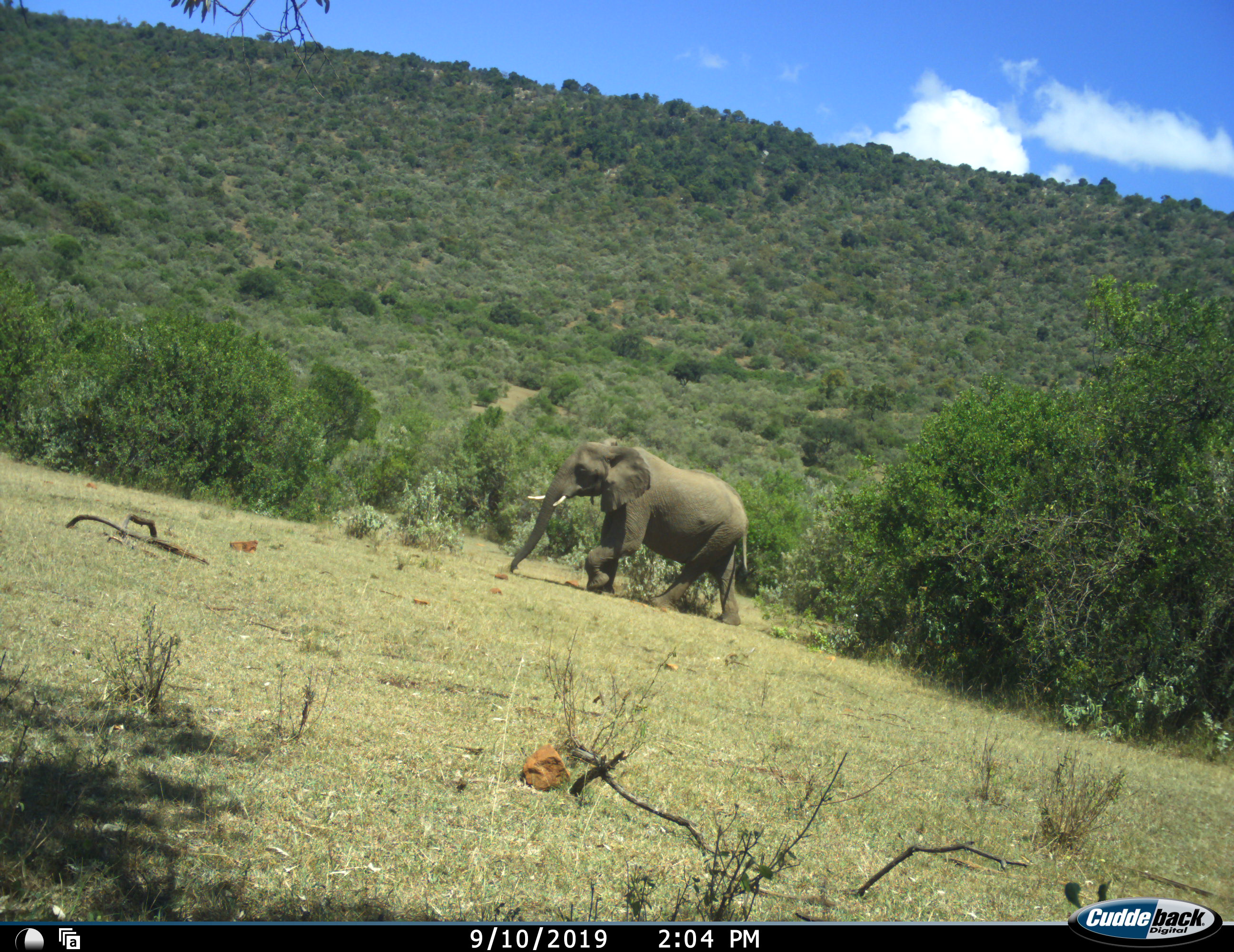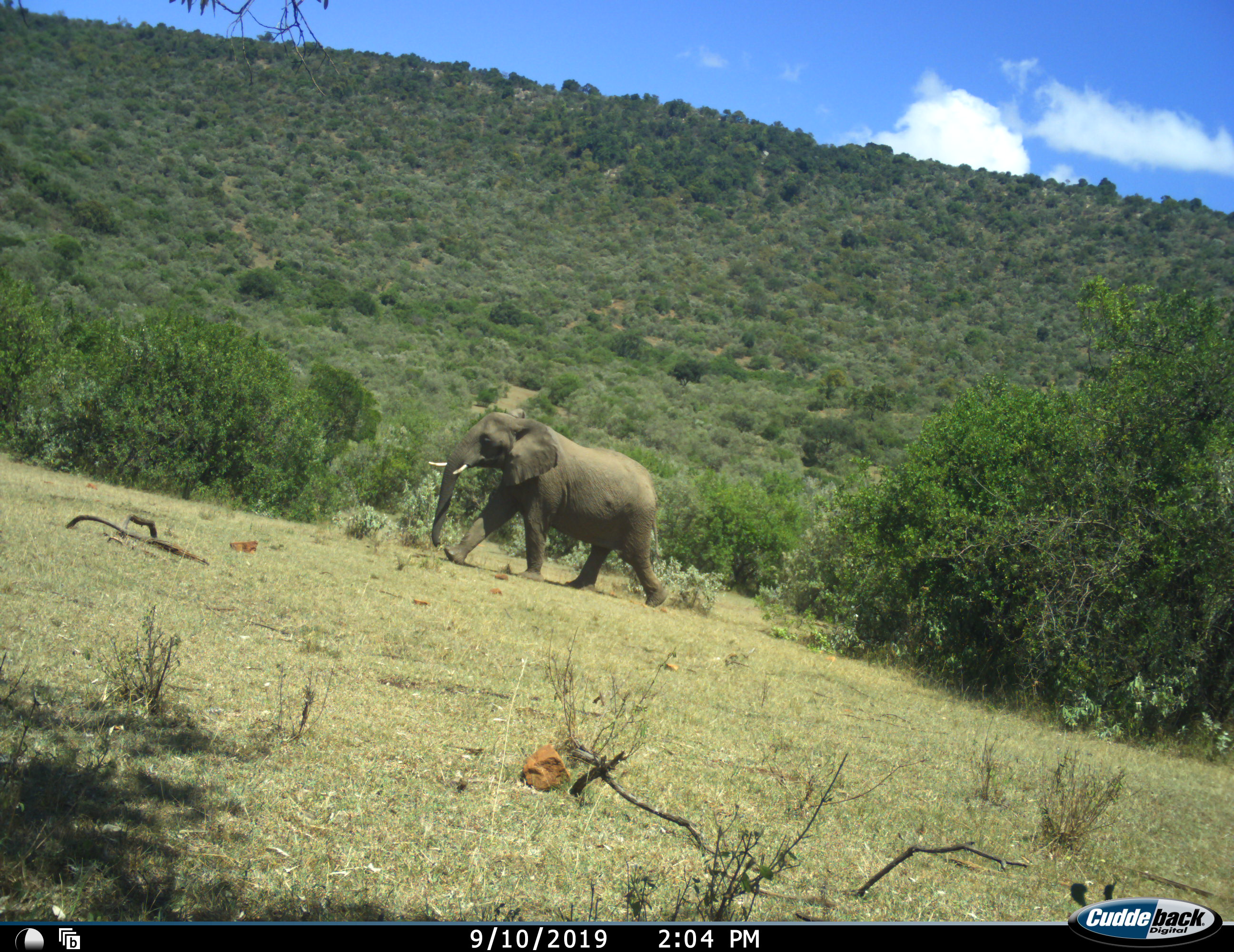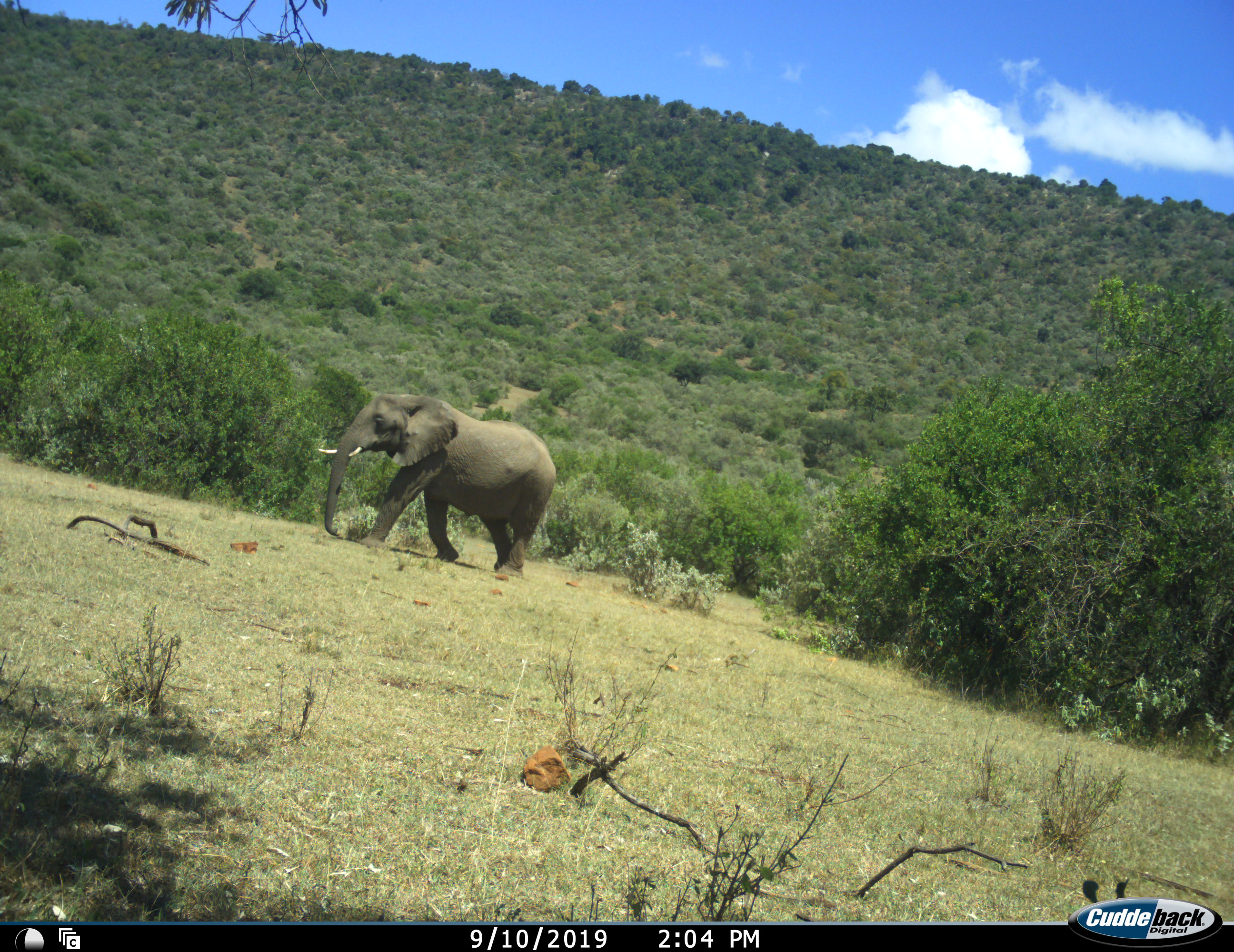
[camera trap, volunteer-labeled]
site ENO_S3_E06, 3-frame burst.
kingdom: Animalia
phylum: Chordata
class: Mammalia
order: Proboscidea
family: Elephantidae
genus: Loxodonta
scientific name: Loxodonta africana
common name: african bush elephant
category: elephant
Elephant (african bush elephant) (Loxodonta africana), count 1. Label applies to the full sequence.